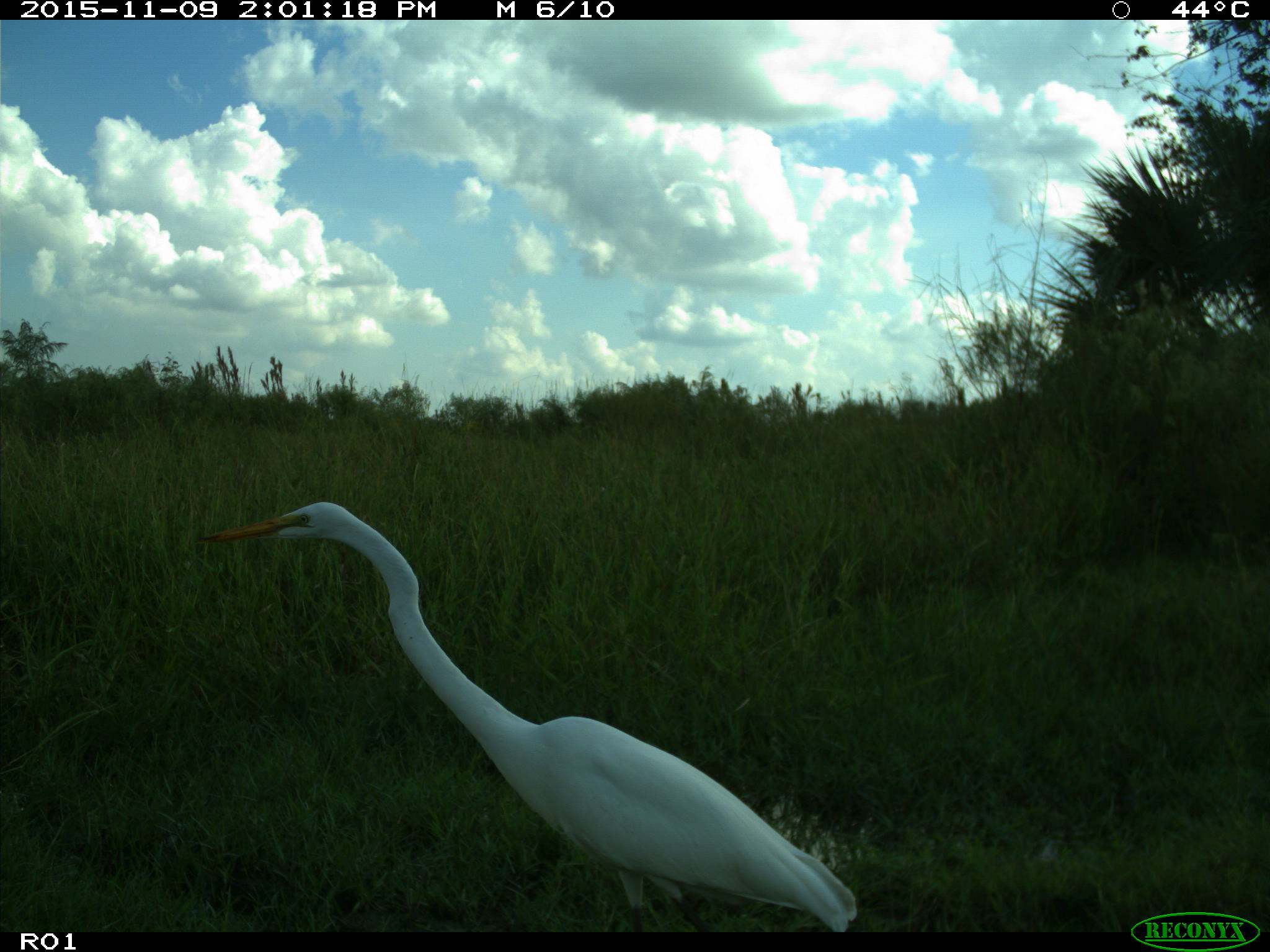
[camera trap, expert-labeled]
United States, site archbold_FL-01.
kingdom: Animalia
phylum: Chordata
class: Aves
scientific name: Aves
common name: birds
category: unidentified bird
Unidentified bird (birds) (Aves).